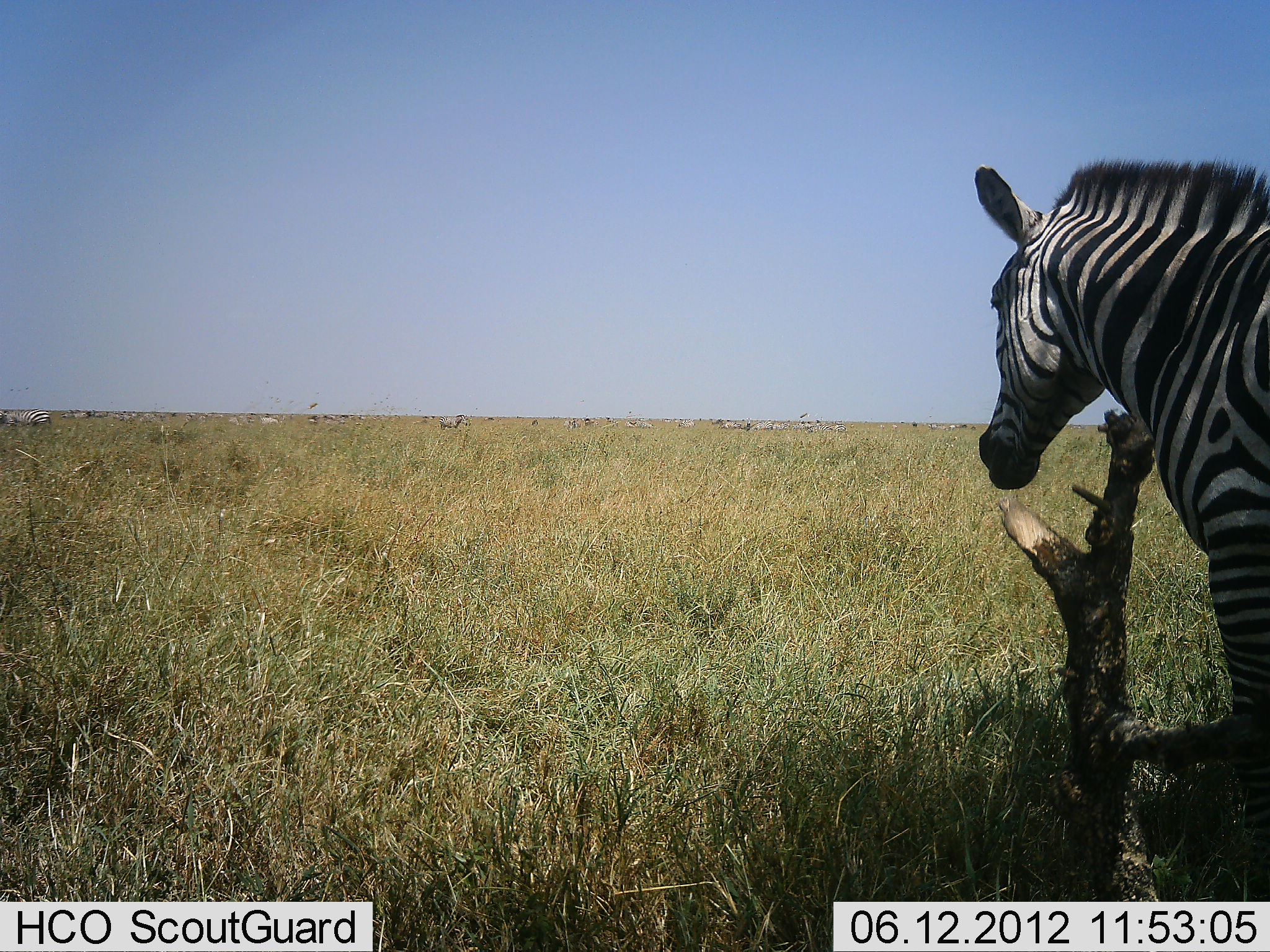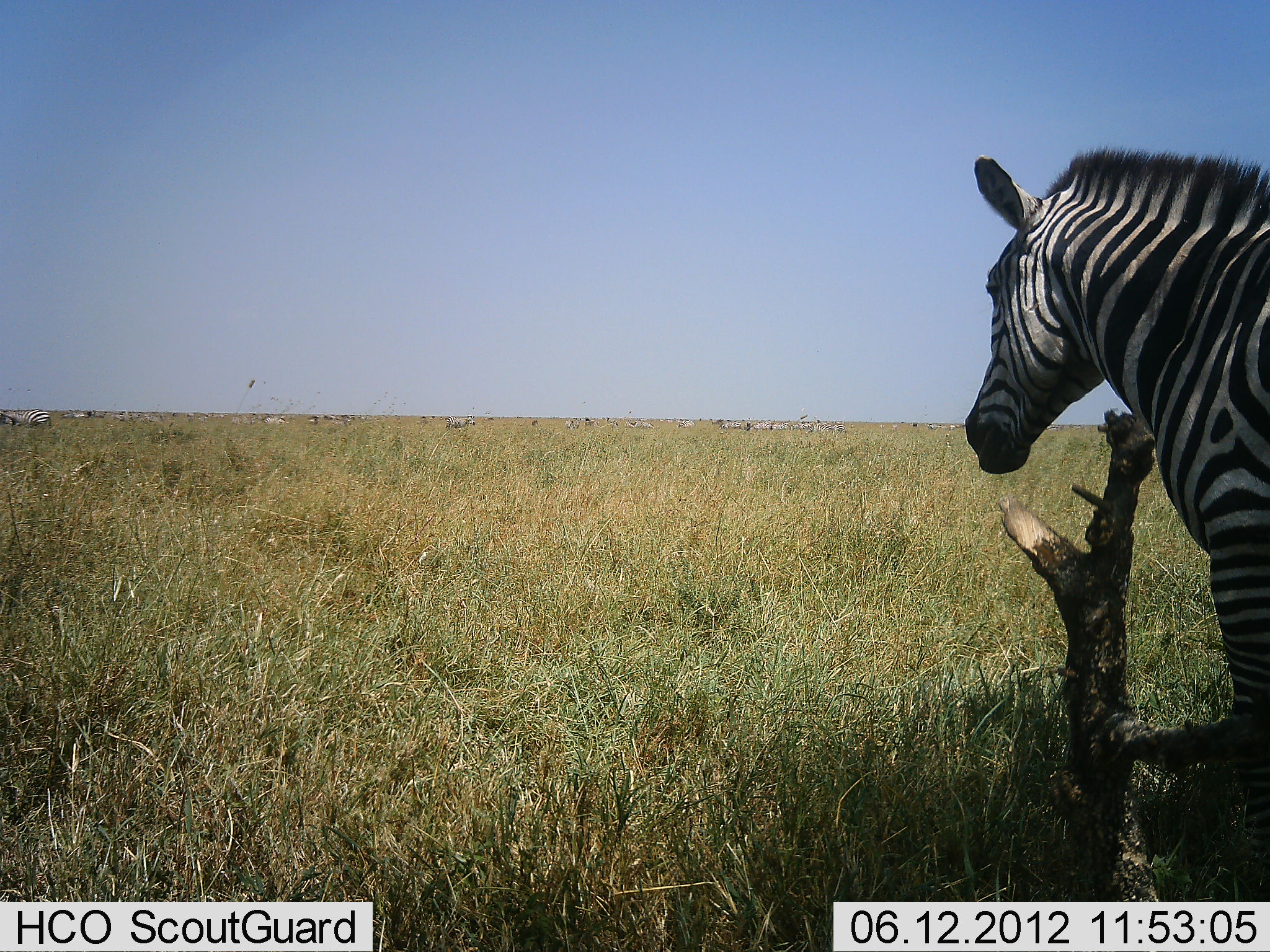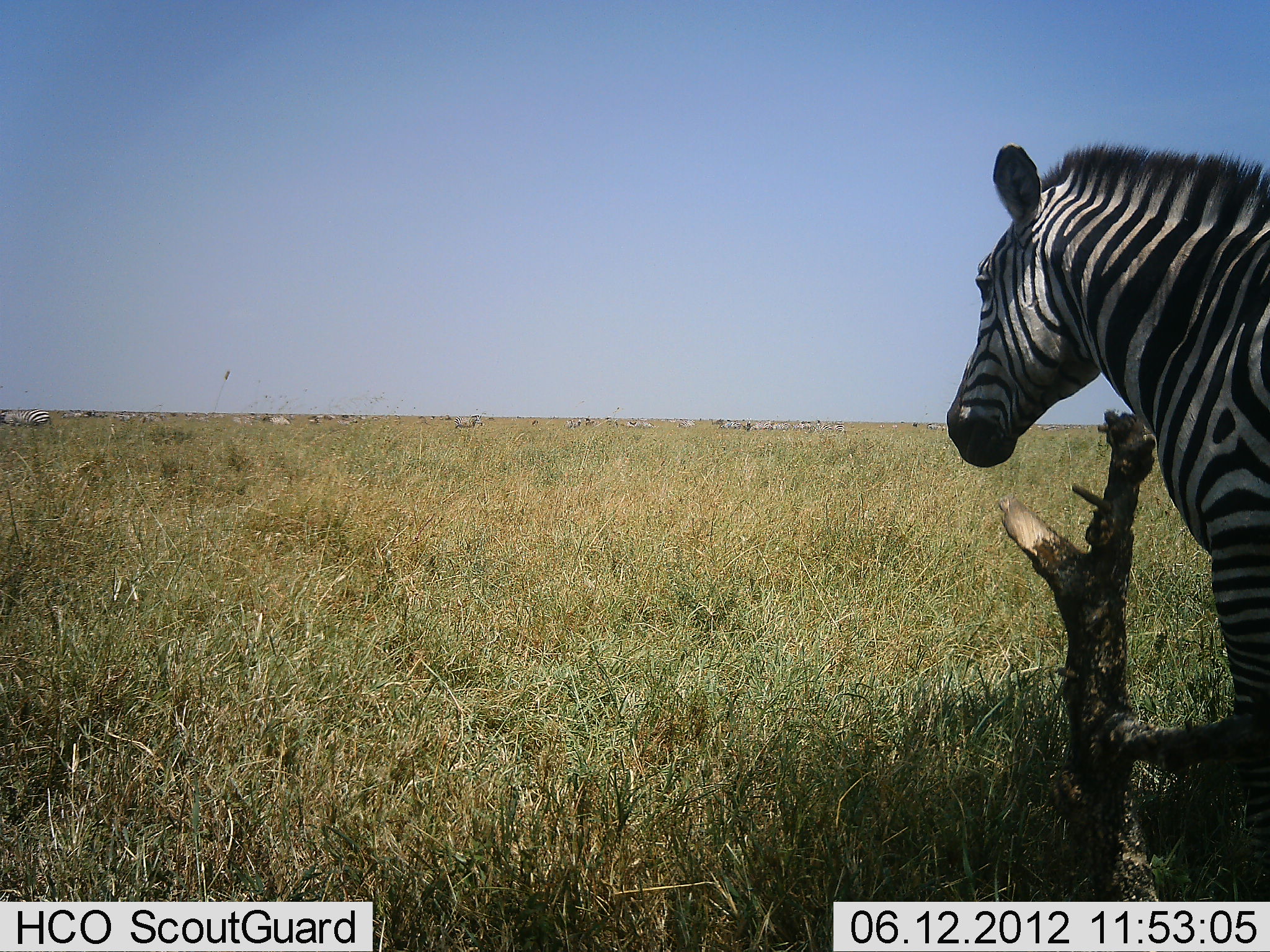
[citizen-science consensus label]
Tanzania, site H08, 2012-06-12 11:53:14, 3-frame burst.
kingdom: Animalia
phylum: Chordata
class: Mammalia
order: Perissodactyla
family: Equidae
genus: Equus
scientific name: Equus quagga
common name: plains zebra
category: zebra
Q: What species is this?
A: Zebra (plains zebra) (Equus quagga).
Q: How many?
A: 1.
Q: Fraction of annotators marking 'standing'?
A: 100%.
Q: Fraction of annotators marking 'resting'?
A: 0%.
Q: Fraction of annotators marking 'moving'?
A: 20%.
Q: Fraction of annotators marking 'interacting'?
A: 0%.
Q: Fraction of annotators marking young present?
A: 0%.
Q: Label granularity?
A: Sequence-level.